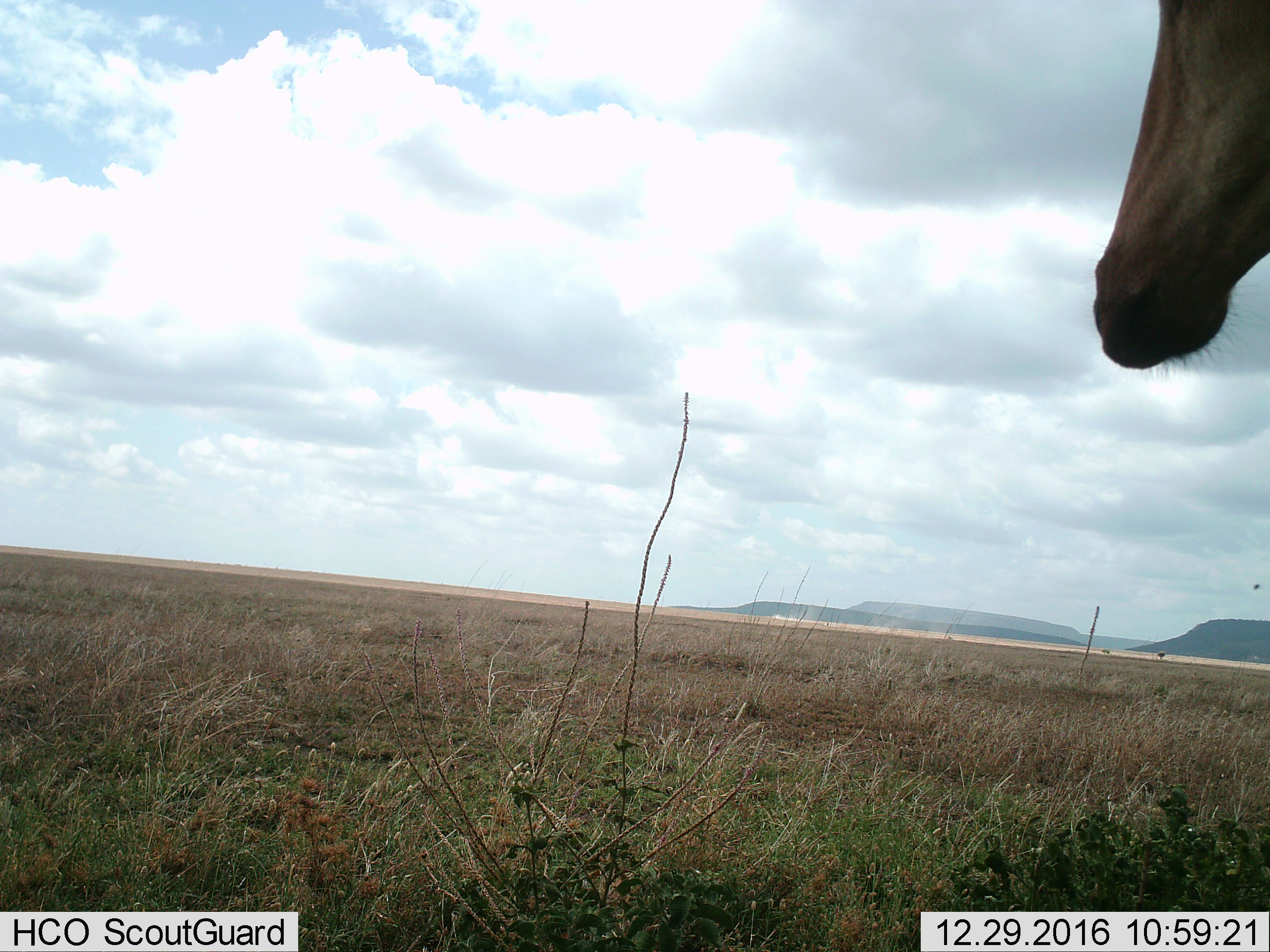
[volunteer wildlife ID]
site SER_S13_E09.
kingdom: Animalia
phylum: Chordata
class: Mammalia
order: Artiodactyla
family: Bovidae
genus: Alcelaphus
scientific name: Alcelaphus buselaphus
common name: hartebeest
Hartebeest (Alcelaphus buselaphus), count 1. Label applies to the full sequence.